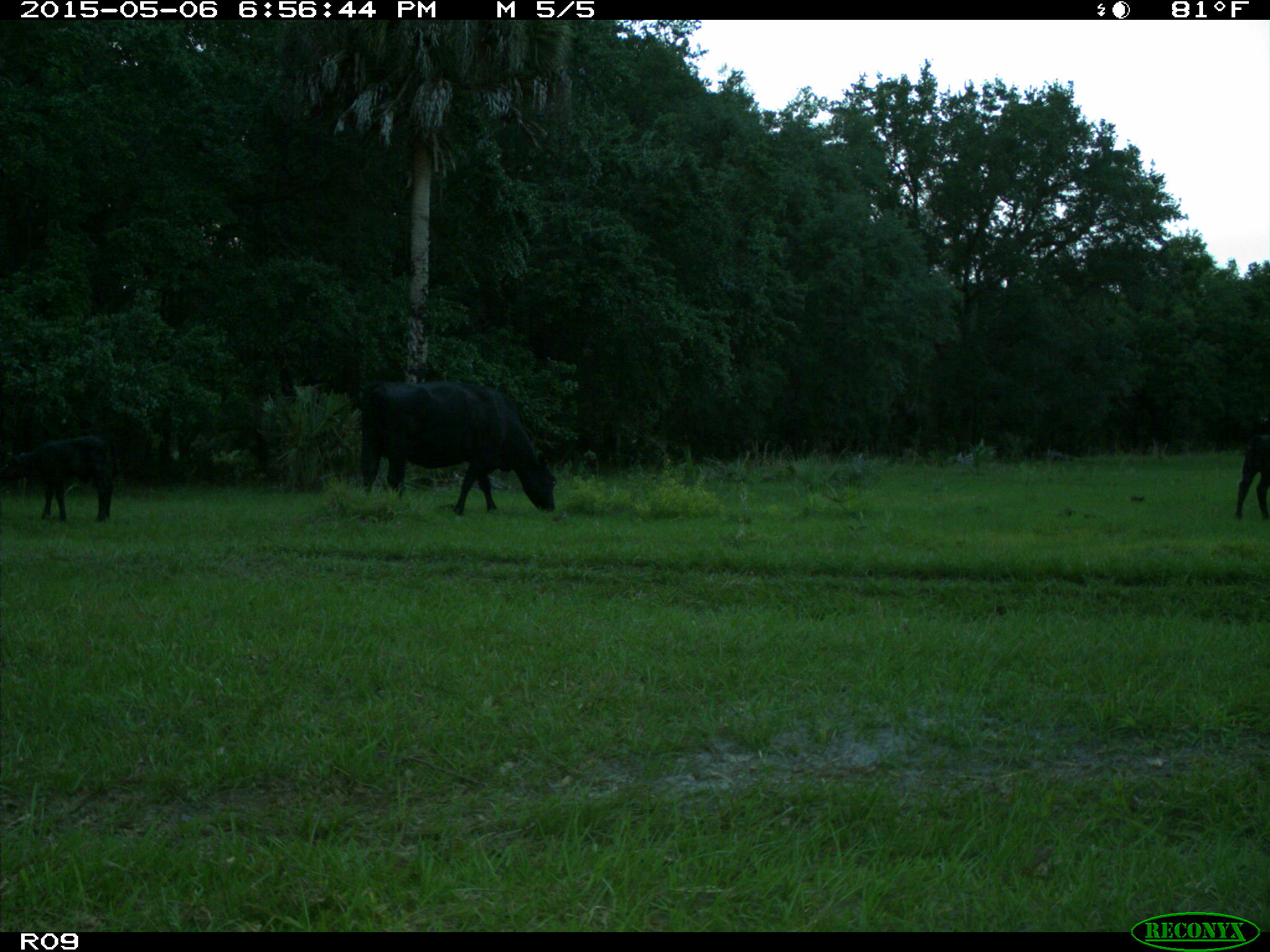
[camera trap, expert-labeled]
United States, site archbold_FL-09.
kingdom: Animalia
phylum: Chordata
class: Mammalia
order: Artiodactyla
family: Bovidae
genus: Bos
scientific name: Bos taurus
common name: domestic cow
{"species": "Bos taurus (domestic cow)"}